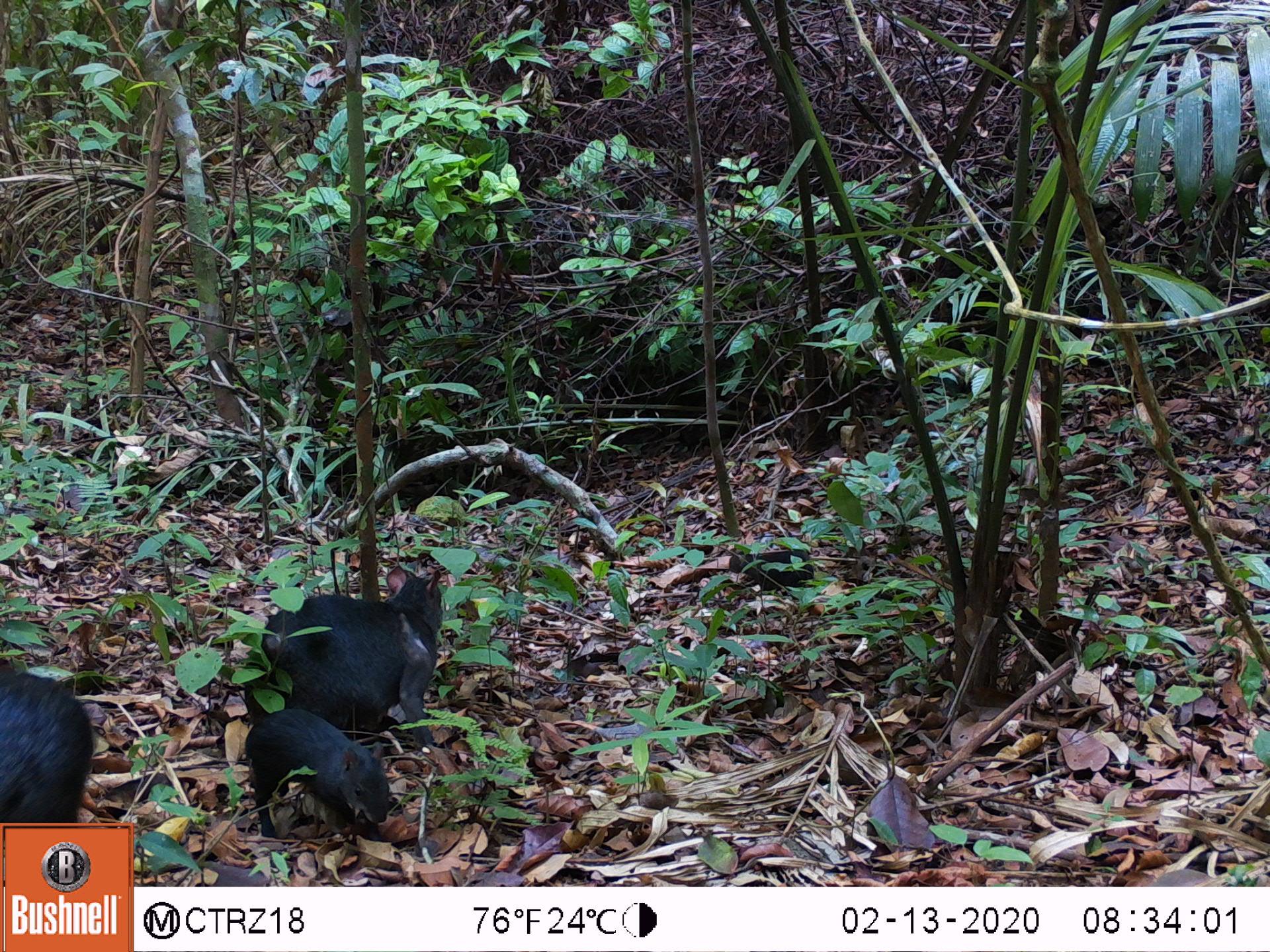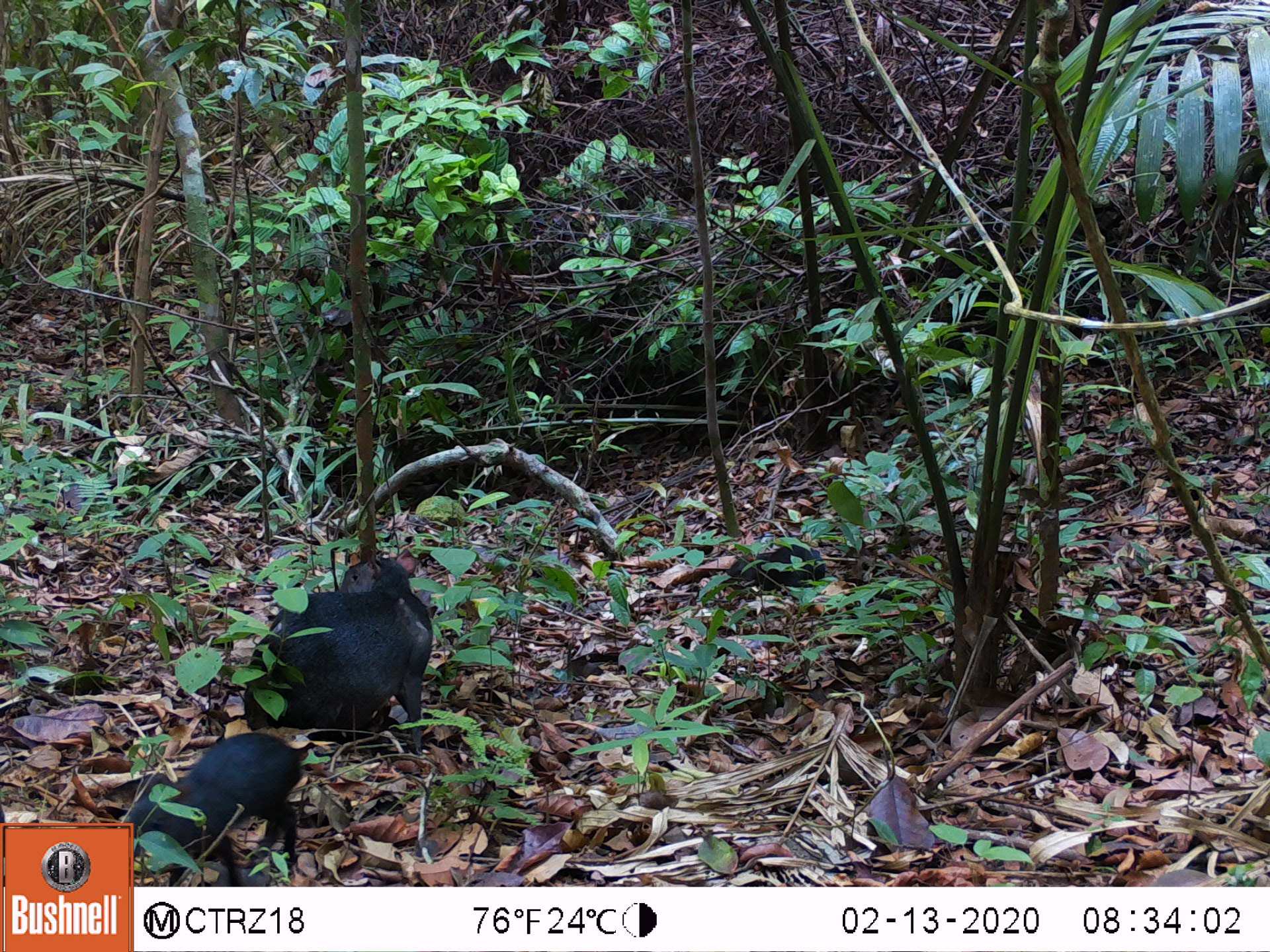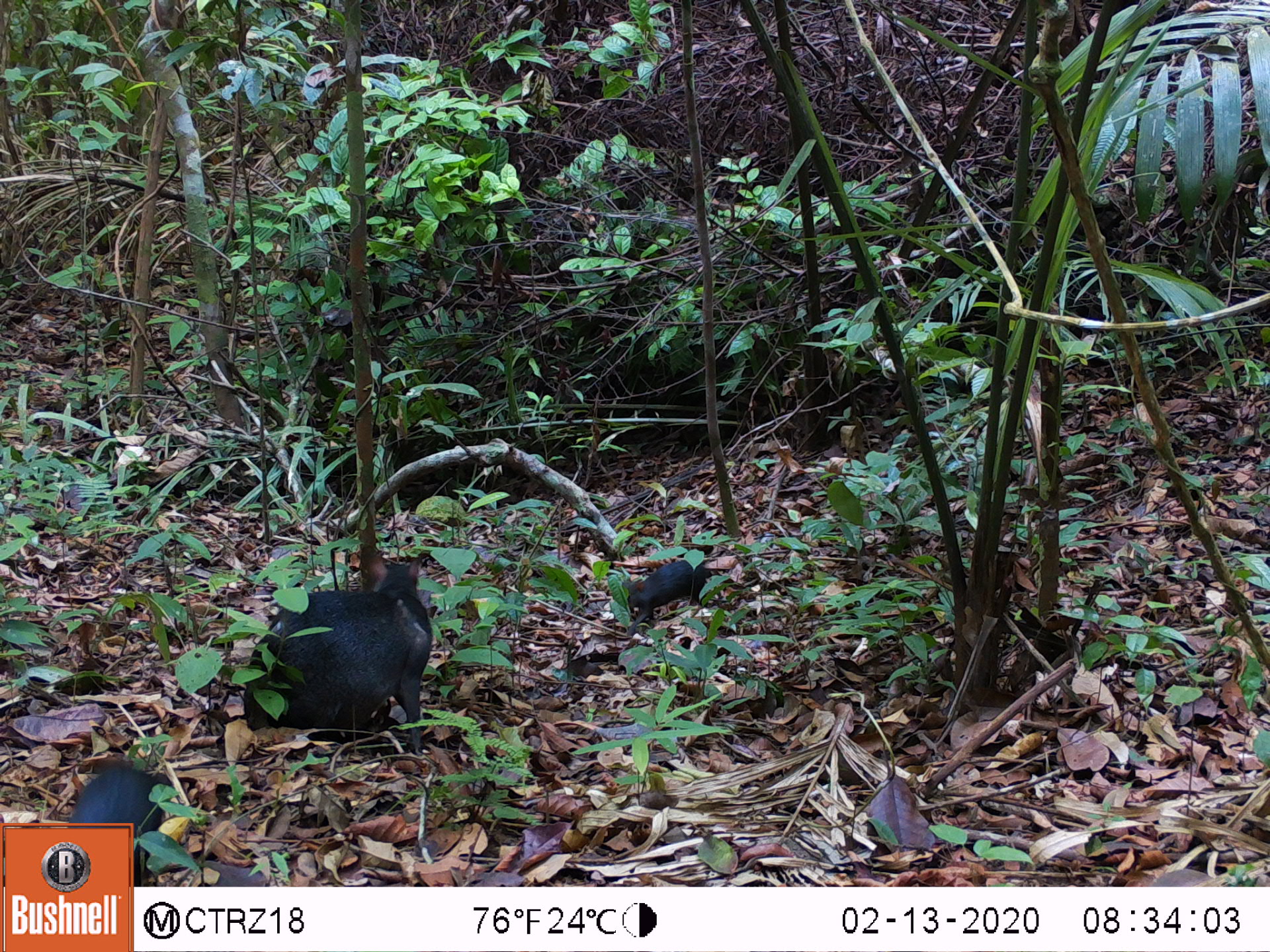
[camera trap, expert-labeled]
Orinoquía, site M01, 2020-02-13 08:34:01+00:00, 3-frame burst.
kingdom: Animalia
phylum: Chordata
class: Mammalia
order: Rodentia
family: Dasyproctidae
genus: Dasyprocta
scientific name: Dasyprocta fuliginosa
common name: black agouti